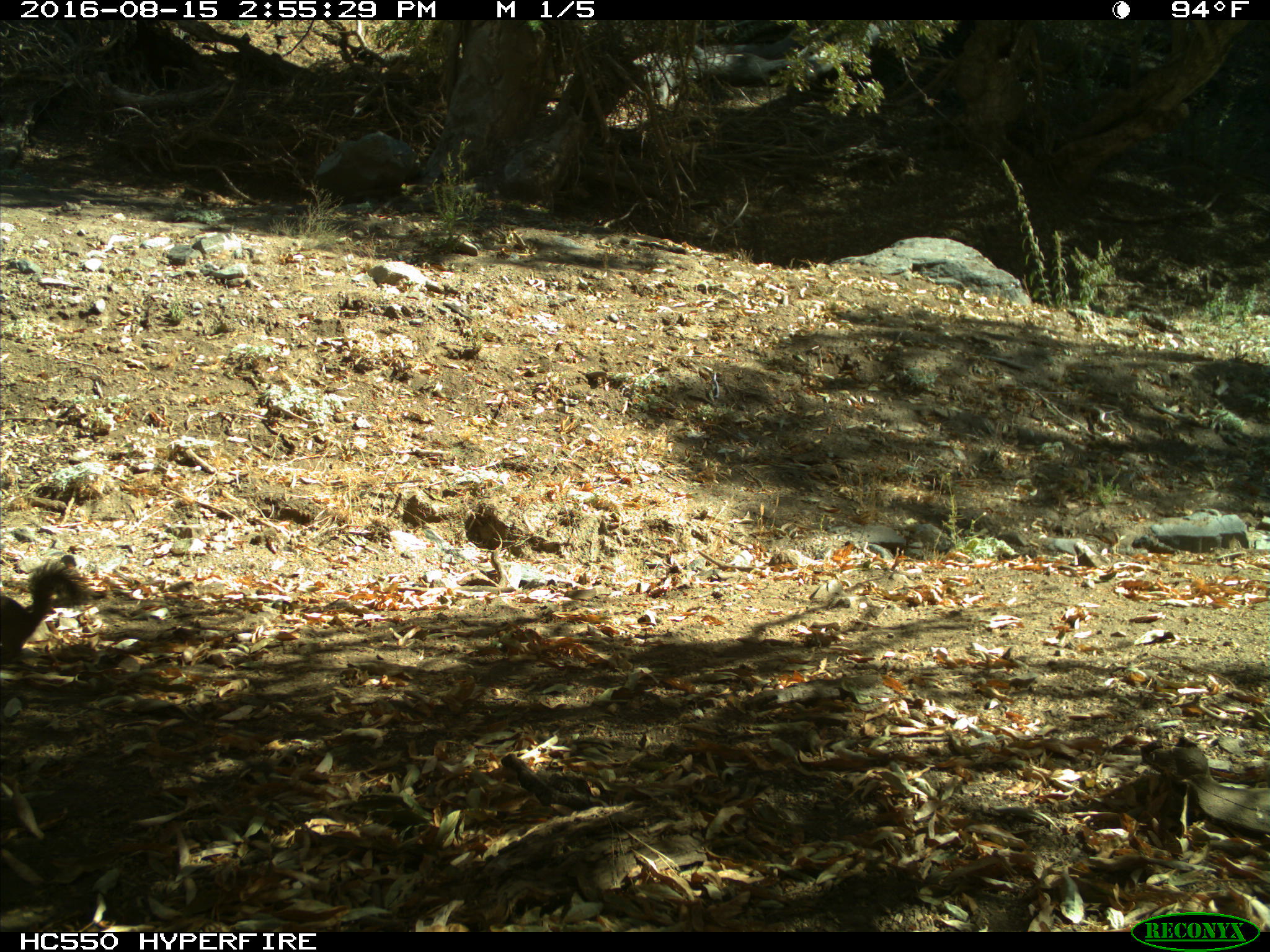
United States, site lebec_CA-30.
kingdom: Animalia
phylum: Chordata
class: Mammalia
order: Rodentia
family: Sciuridae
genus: Otospermophilus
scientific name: Otospermophilus beecheyi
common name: california ground squirrel